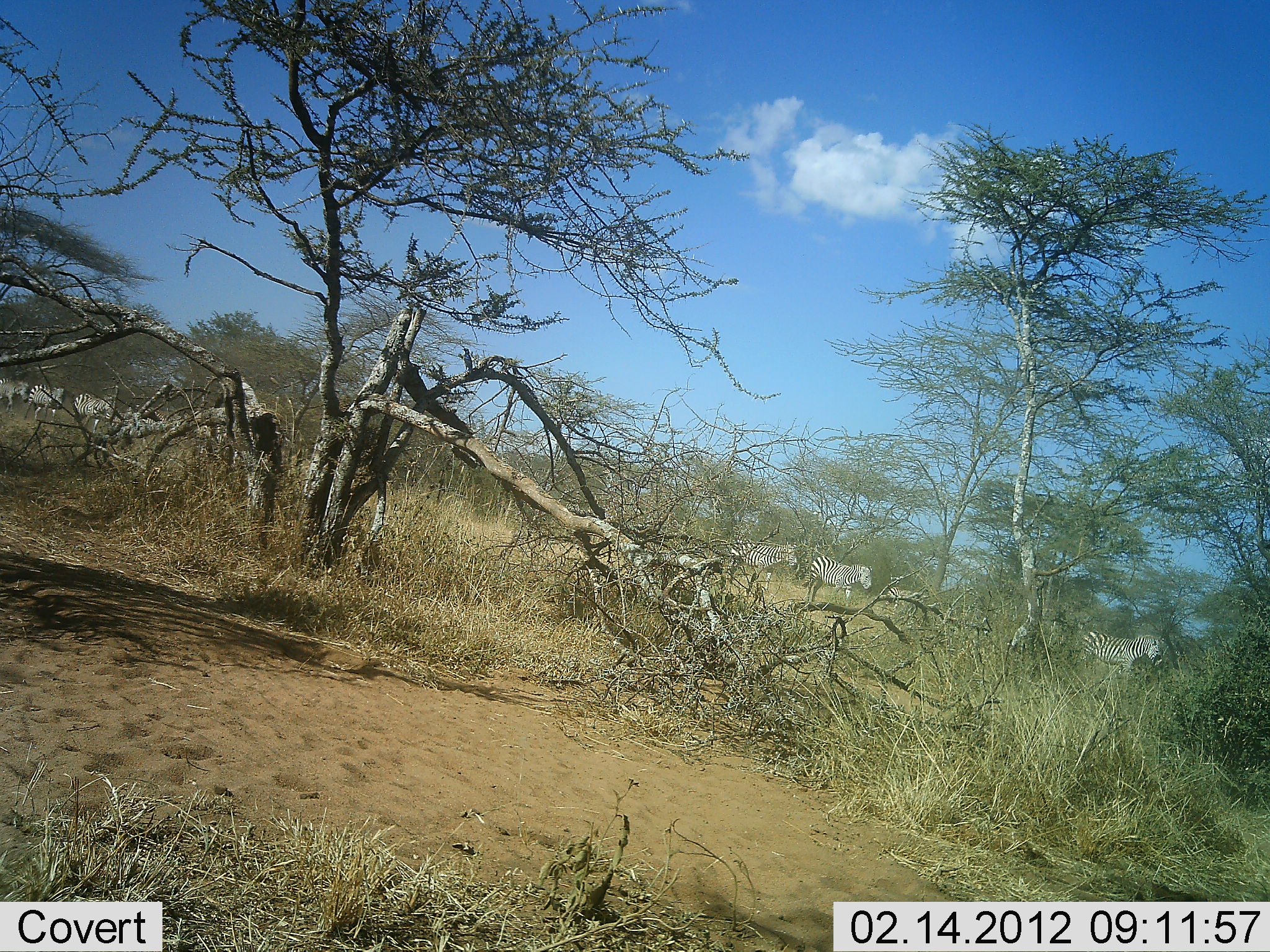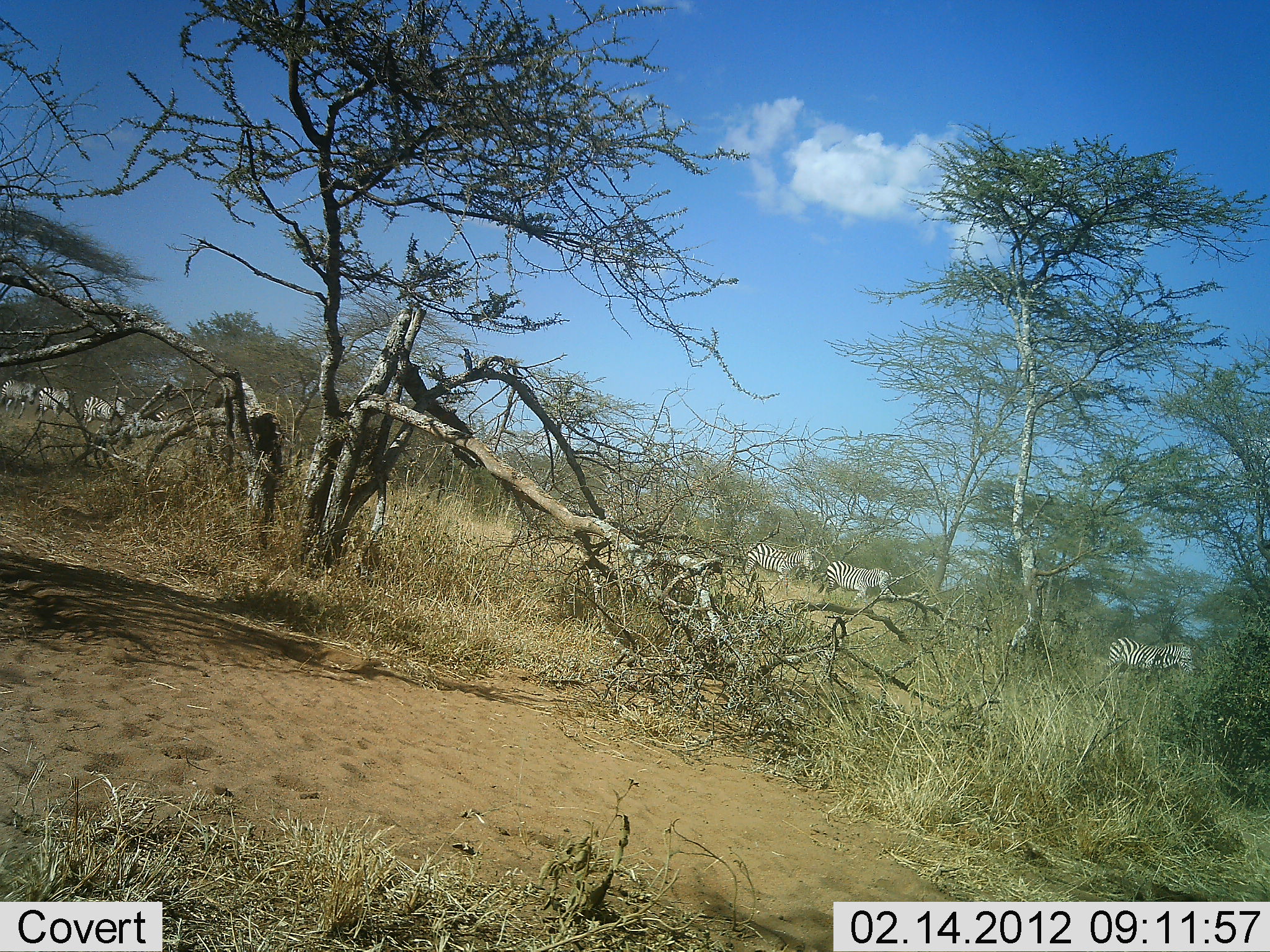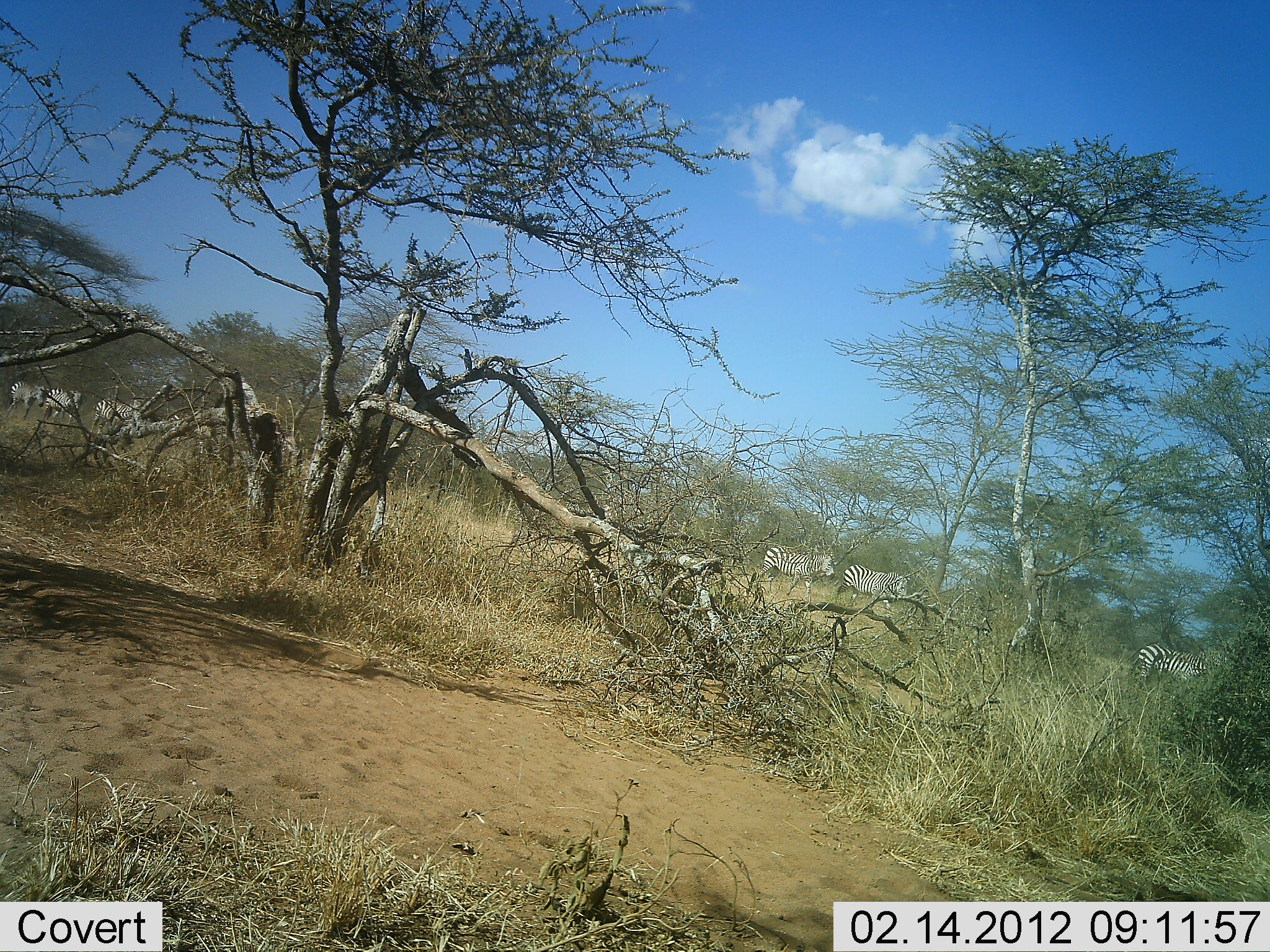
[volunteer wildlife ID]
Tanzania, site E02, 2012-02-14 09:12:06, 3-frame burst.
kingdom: Animalia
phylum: Chordata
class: Mammalia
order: Perissodactyla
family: Equidae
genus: Equus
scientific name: Equus quagga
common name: plains zebra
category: zebra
Zebra (plains zebra) (Equus quagga), count 8. Behavior (volunteer vote fractions): standing 8%, resting 0%, moving 92%, interacting 0%. Young present (vote fraction): 0%. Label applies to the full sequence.